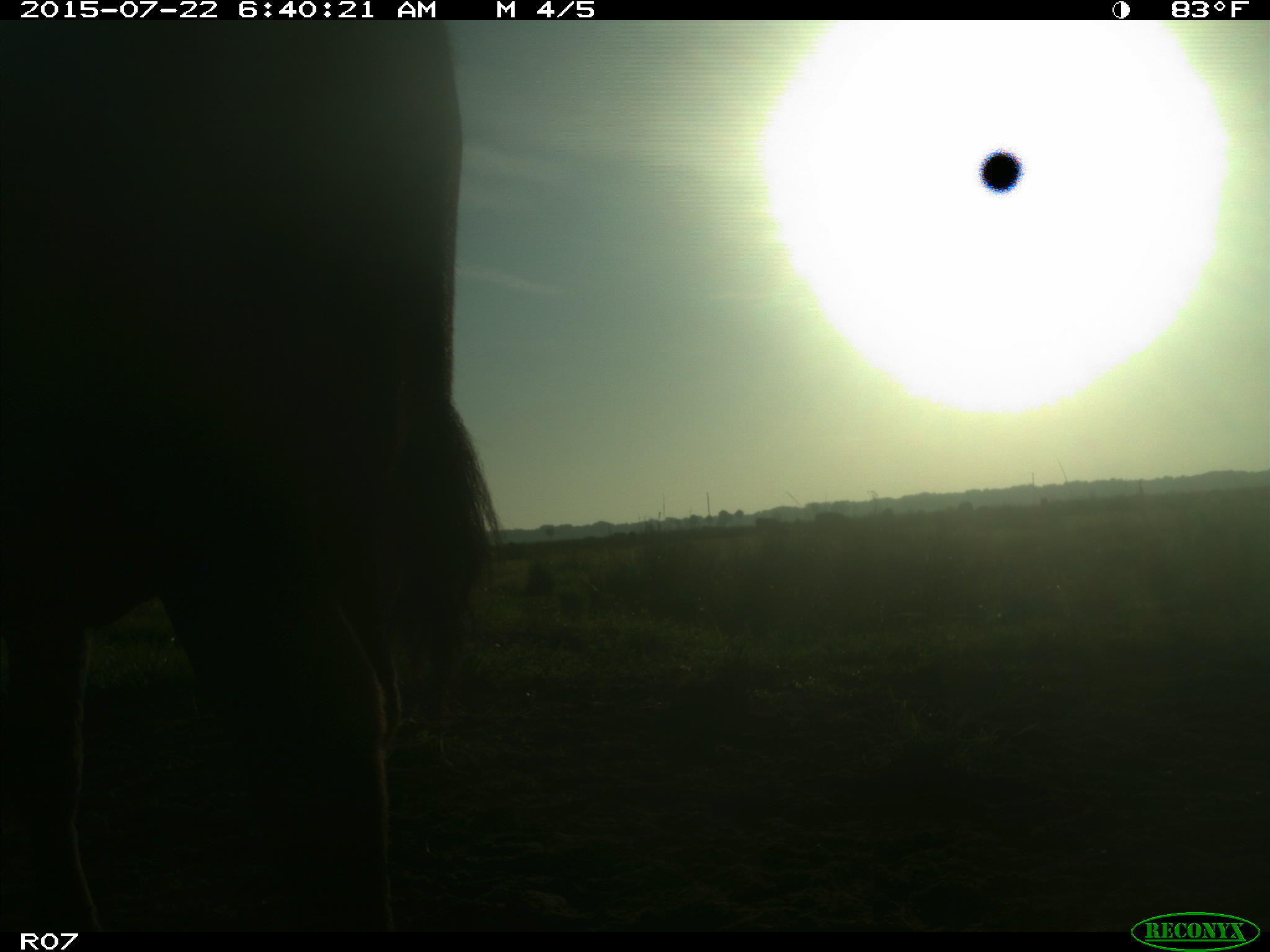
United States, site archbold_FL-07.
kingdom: Animalia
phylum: Chordata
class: Mammalia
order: Artiodactyla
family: Bovidae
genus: Bos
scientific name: Bos taurus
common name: domestic cow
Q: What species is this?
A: Bos taurus (domestic cow).